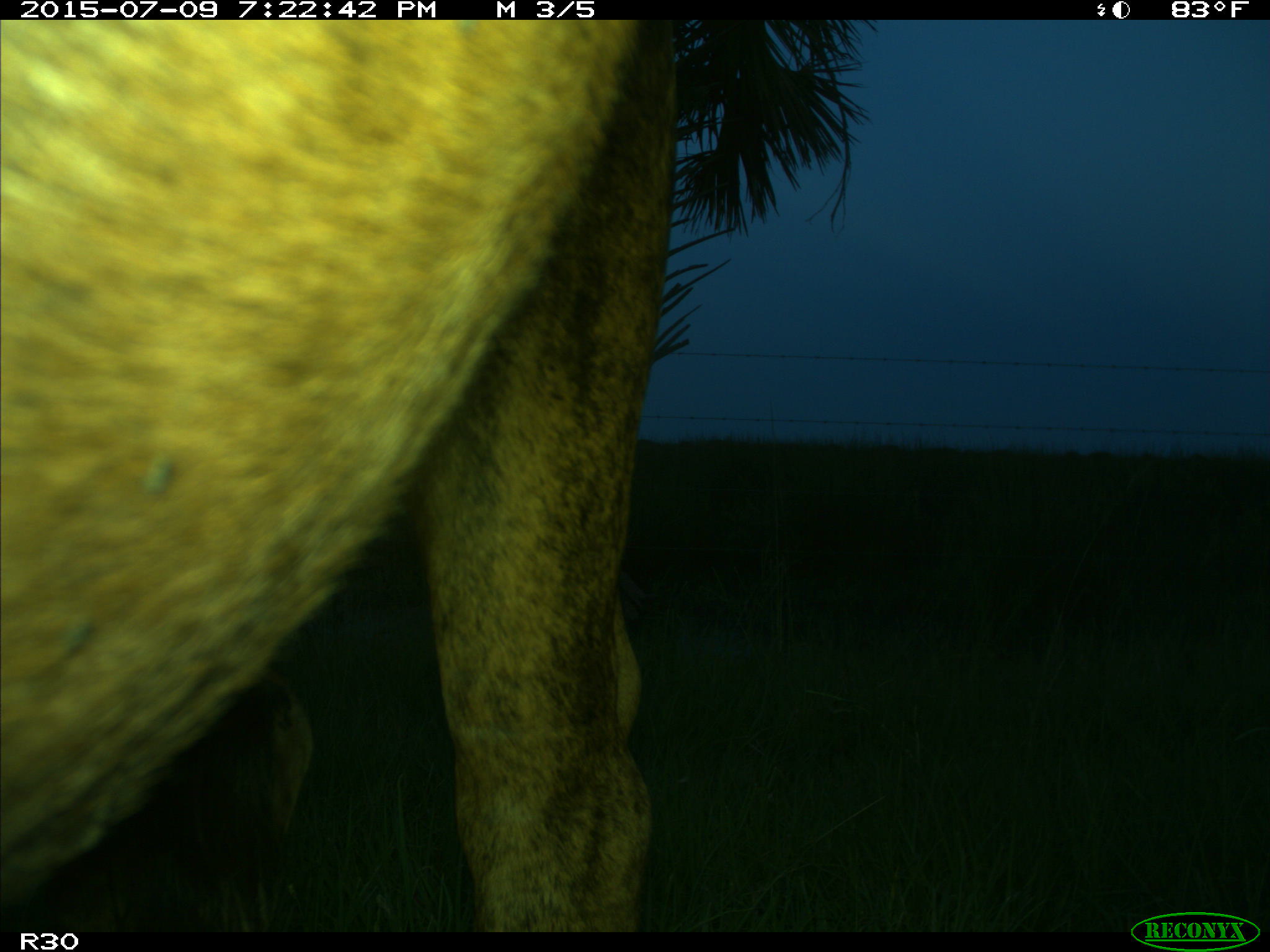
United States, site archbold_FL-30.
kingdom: Animalia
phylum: Chordata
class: Mammalia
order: Artiodactyla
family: Bovidae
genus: Bos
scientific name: Bos taurus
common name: domestic cow